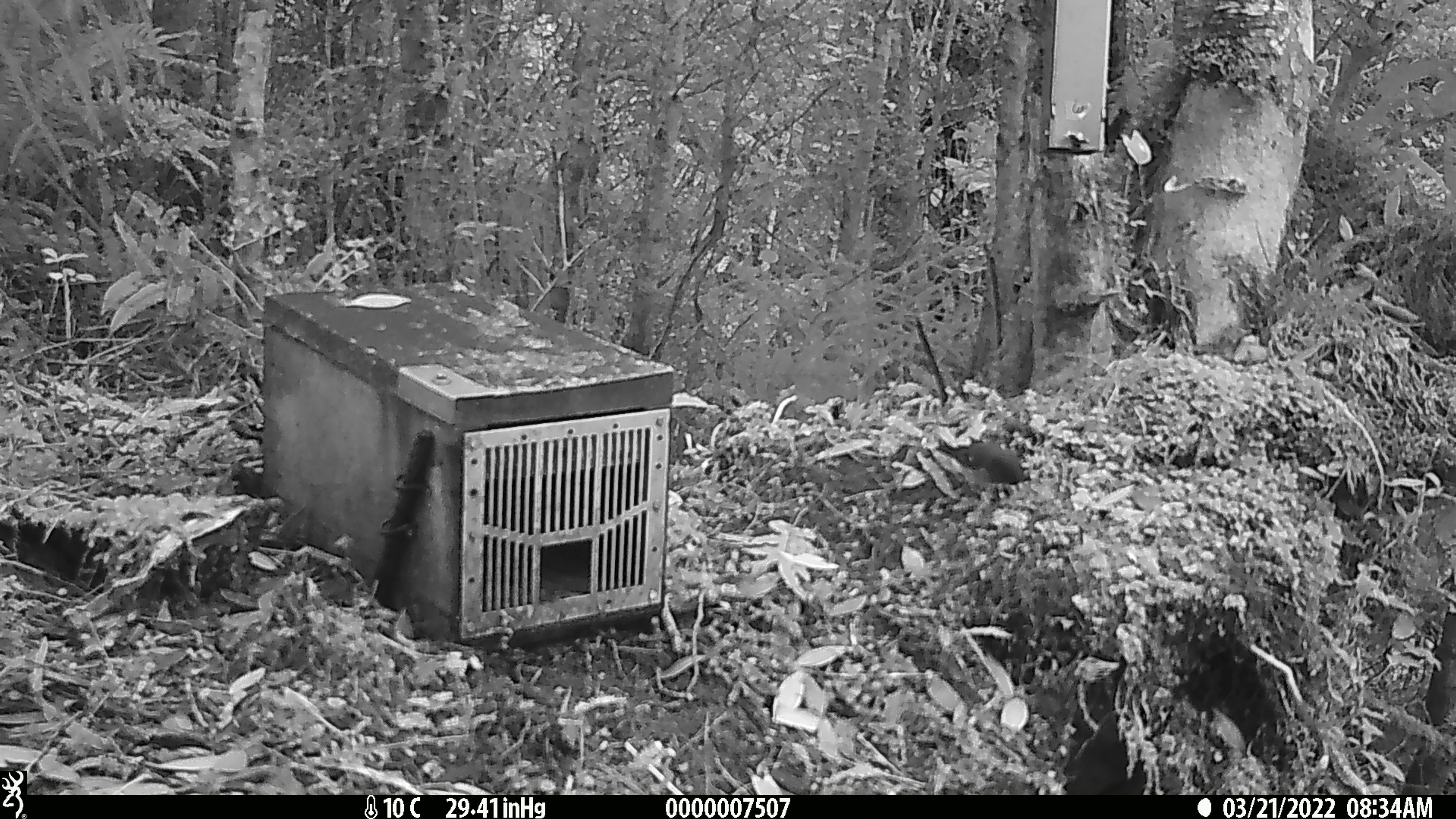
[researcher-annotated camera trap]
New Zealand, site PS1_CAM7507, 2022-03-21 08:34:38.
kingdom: Animalia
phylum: Chordata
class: Aves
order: Passeriformes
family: Petroicidae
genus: Petroica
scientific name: Petroica macrocephala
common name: tomtit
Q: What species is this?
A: Tomtit (Petroica macrocephala).